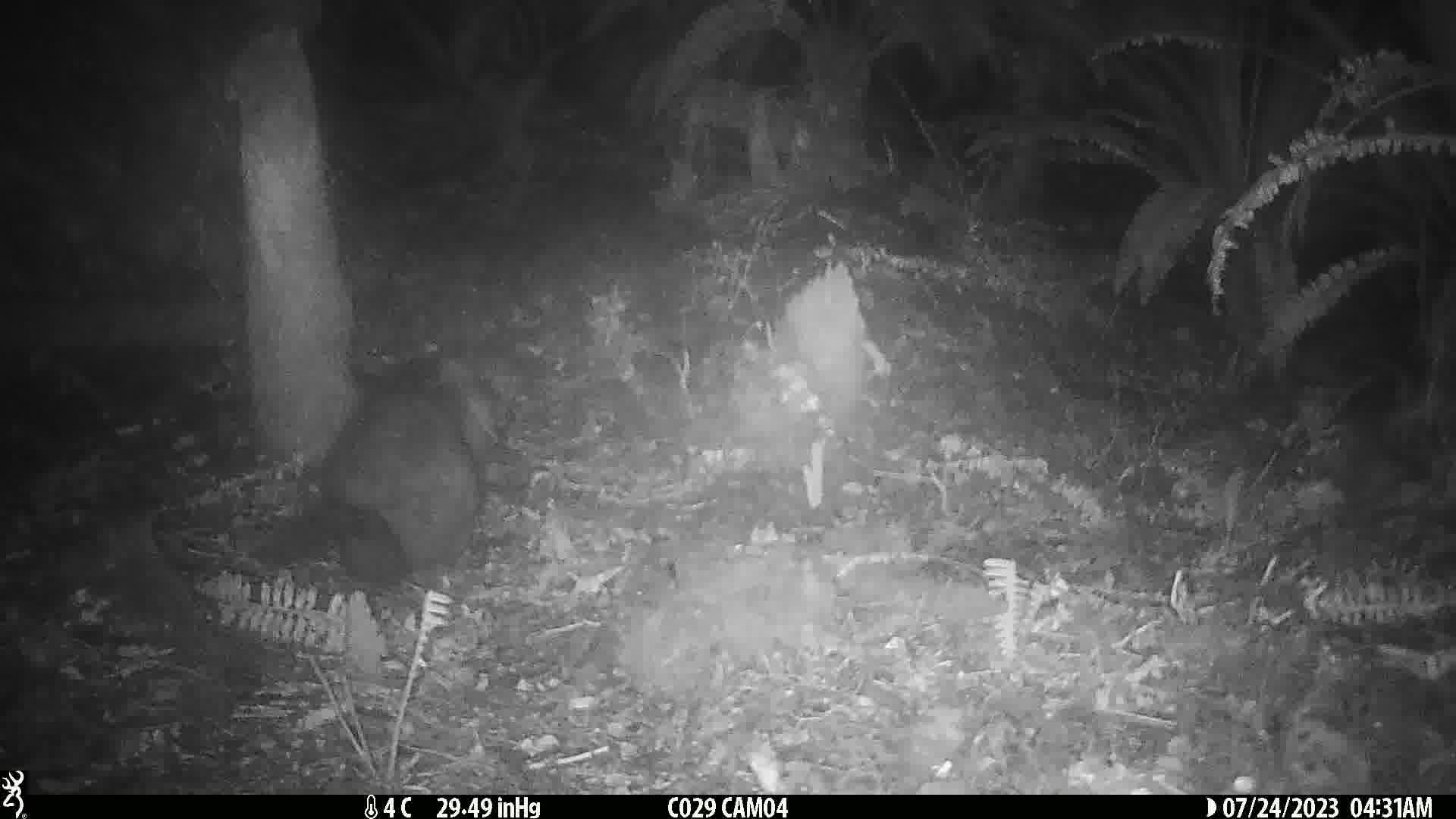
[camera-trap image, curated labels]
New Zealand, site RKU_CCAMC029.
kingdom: Animalia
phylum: Chordata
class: Mammalia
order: Diprotodontia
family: Phalangeridae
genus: Trichosurus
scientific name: Trichosurus vulpecula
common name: common brushtail possum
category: possum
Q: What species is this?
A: Possum (common brushtail possum) (Trichosurus vulpecula).